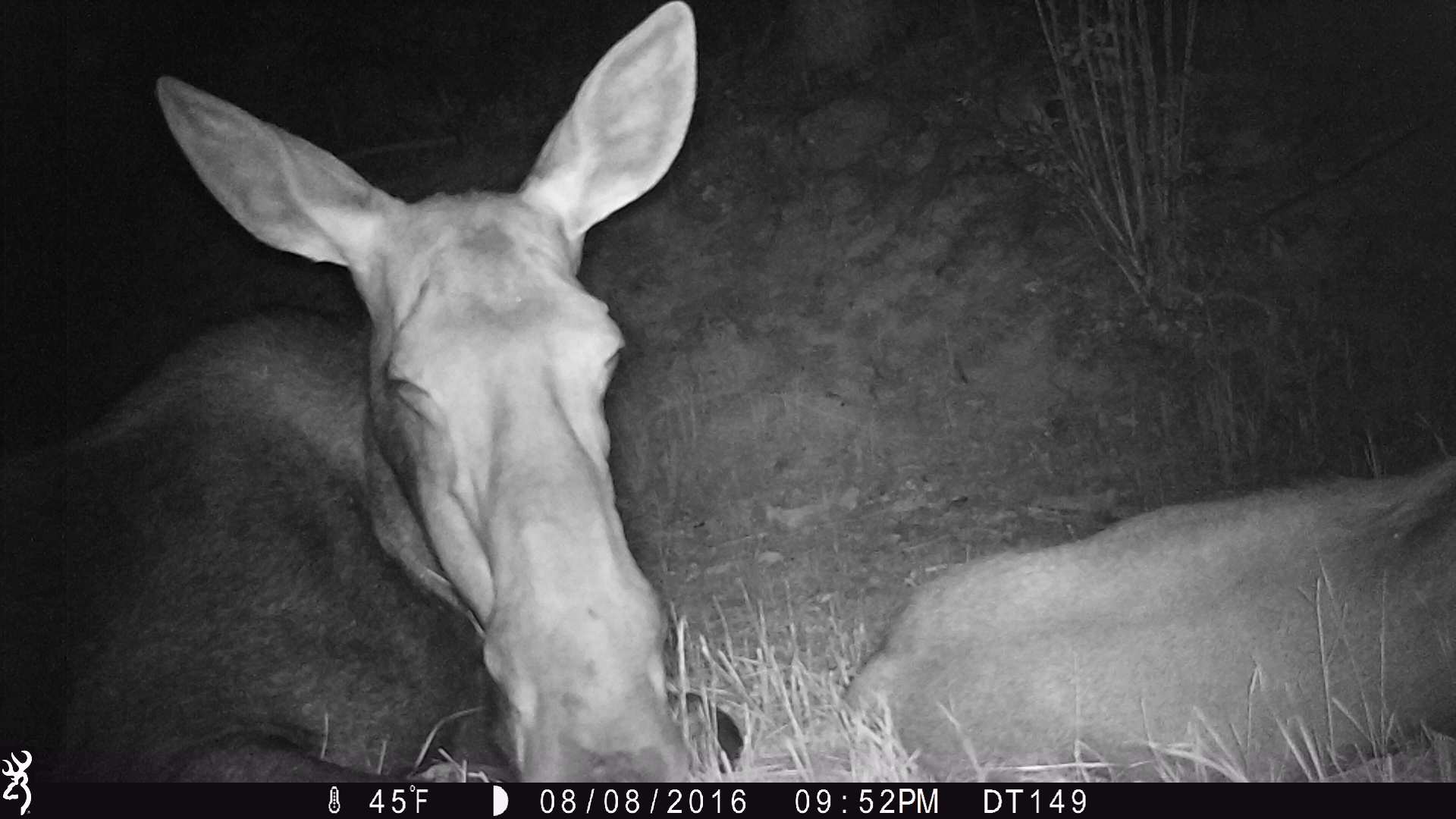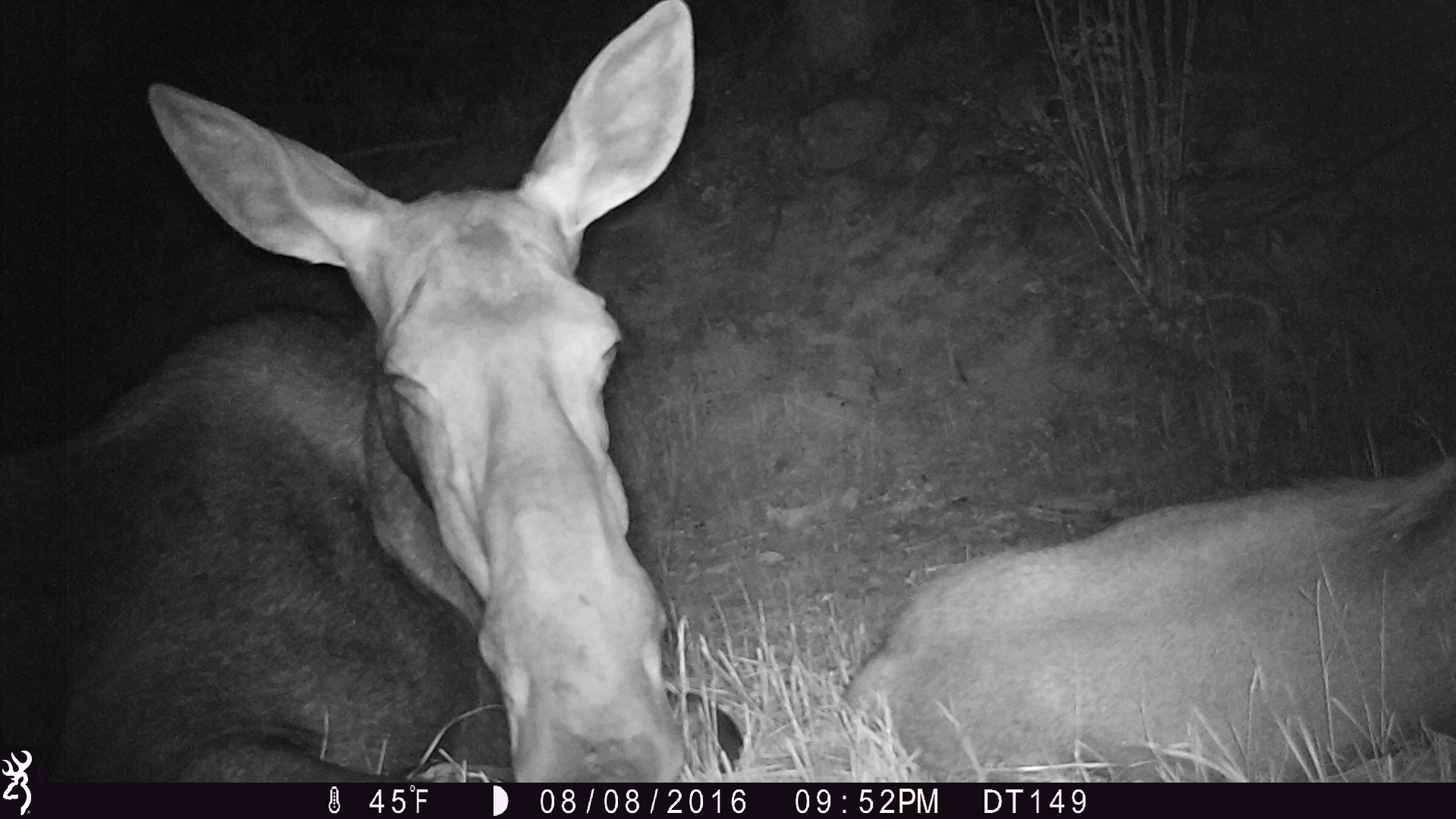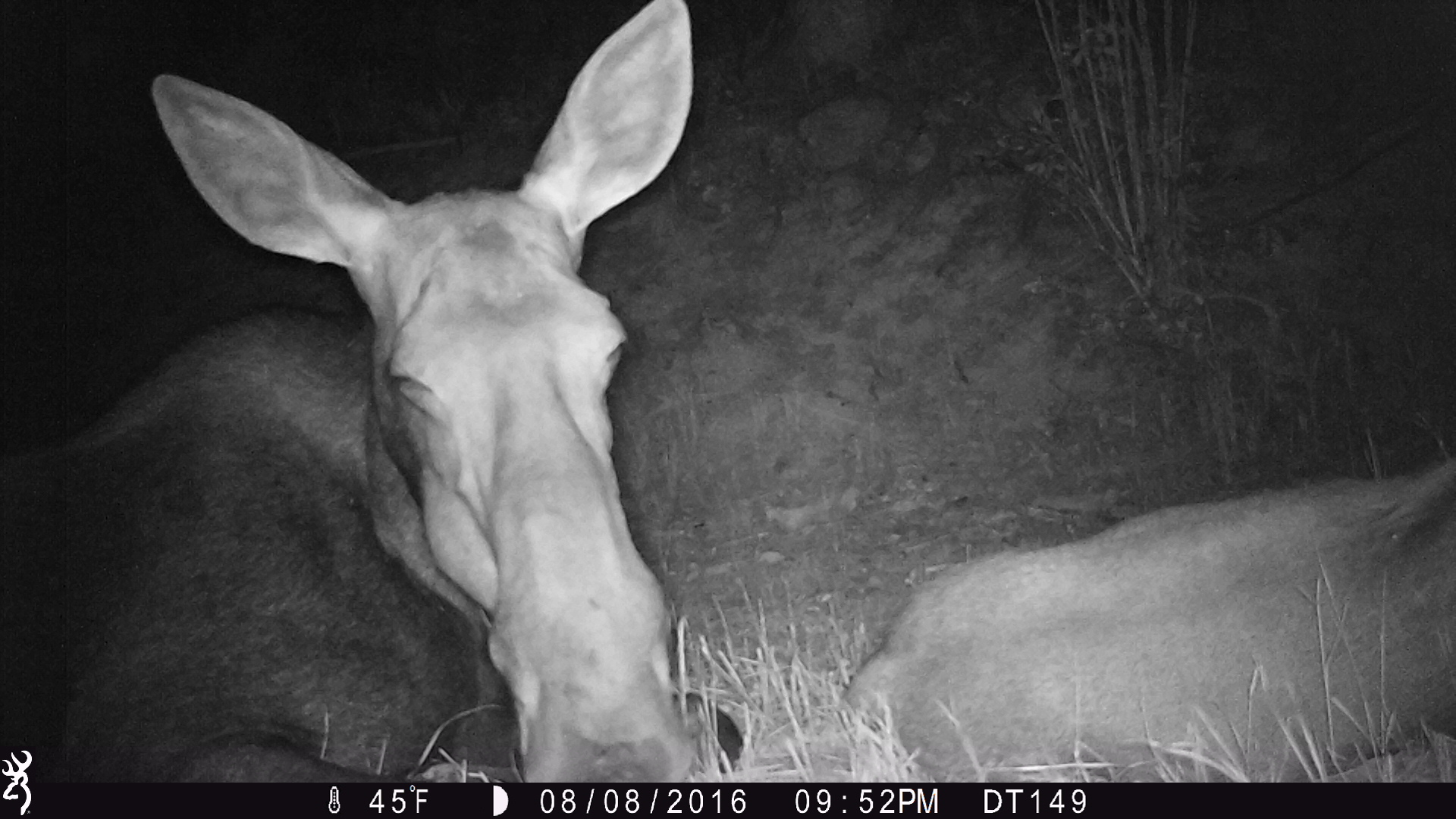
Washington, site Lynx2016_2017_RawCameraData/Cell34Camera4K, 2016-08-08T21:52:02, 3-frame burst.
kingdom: Animalia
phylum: Chordata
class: Mammalia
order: Artiodactyla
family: Cervidae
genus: Alces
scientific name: Alces alces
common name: moose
Alces alces (moose). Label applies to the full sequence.